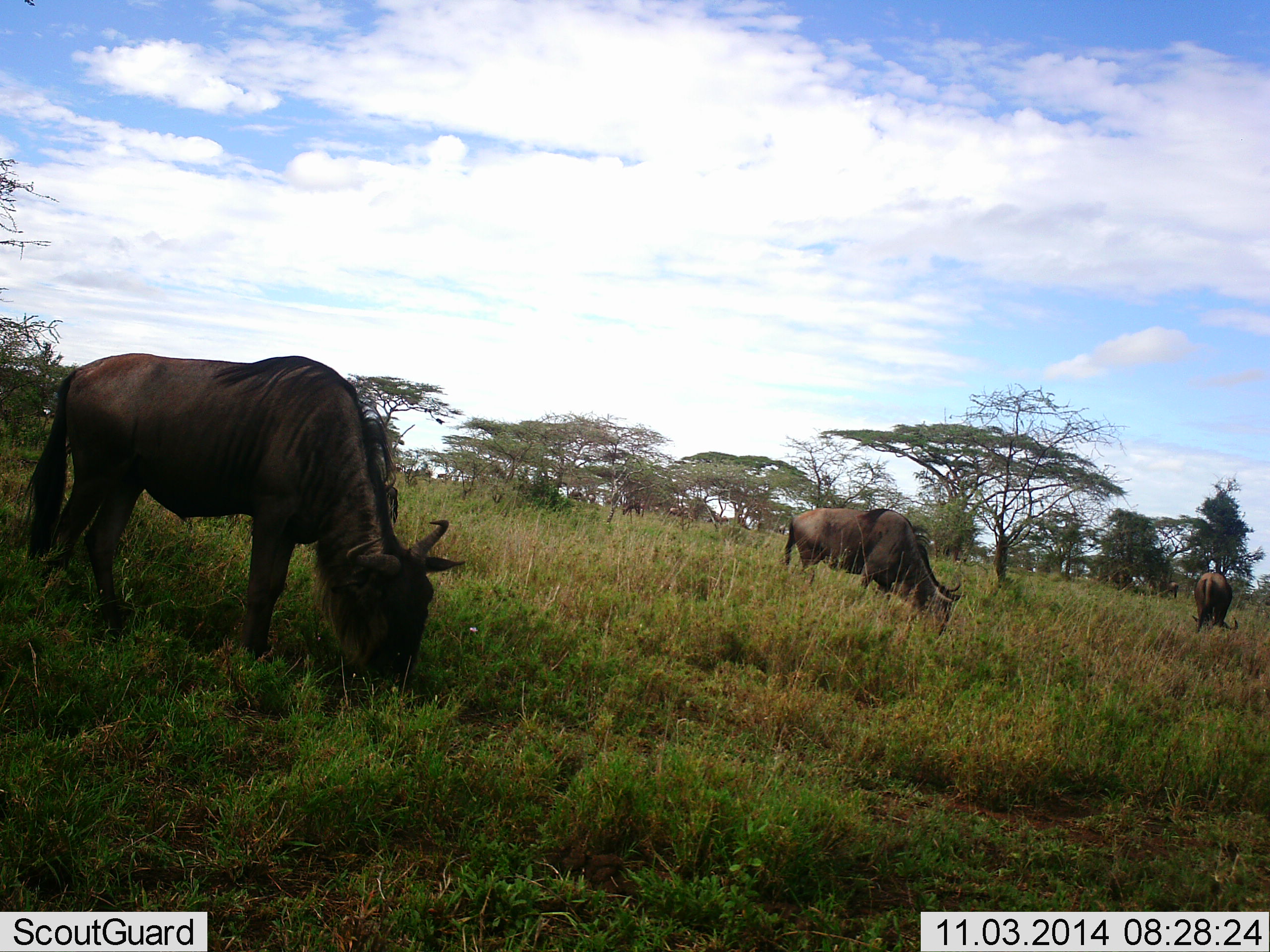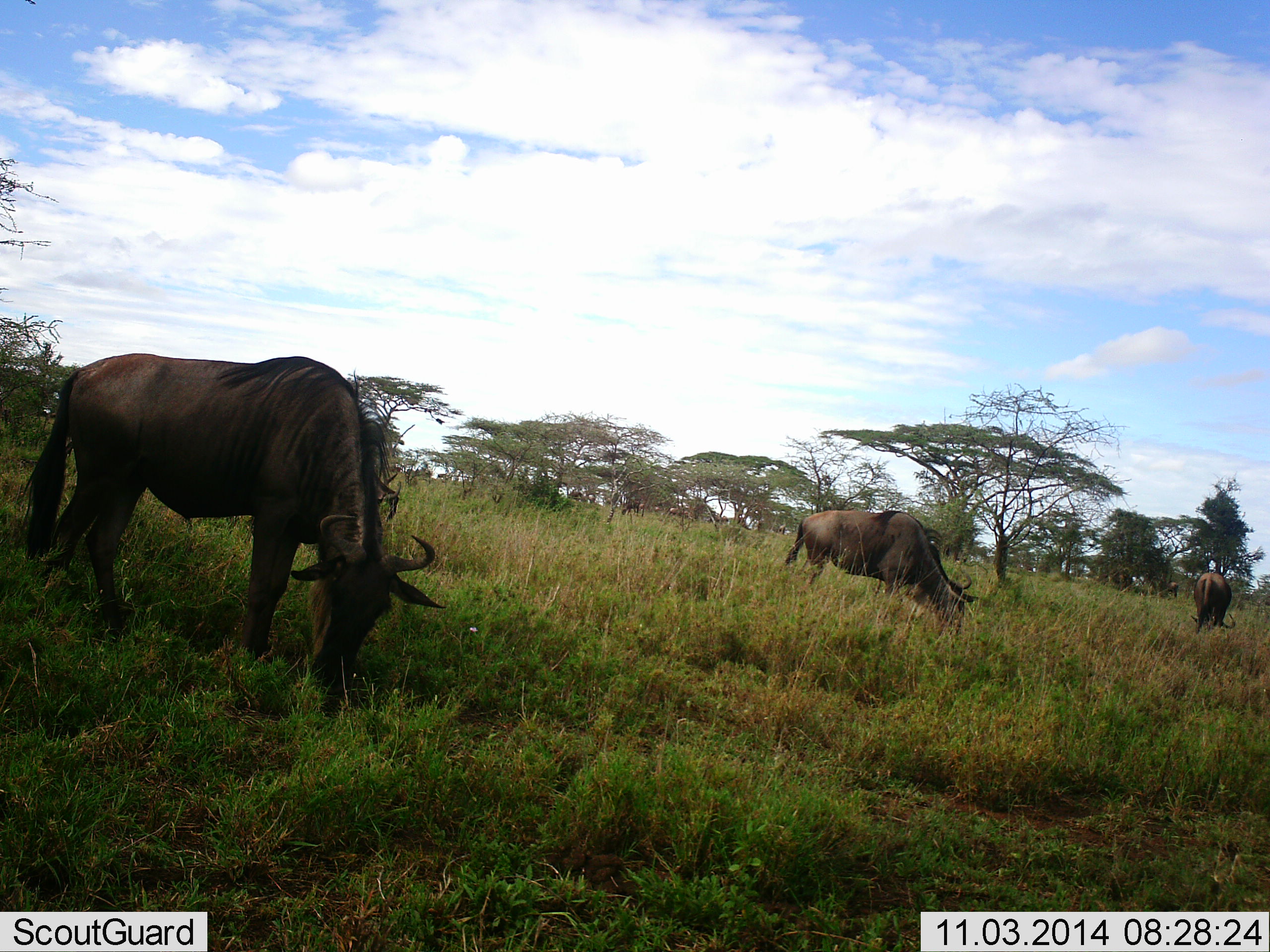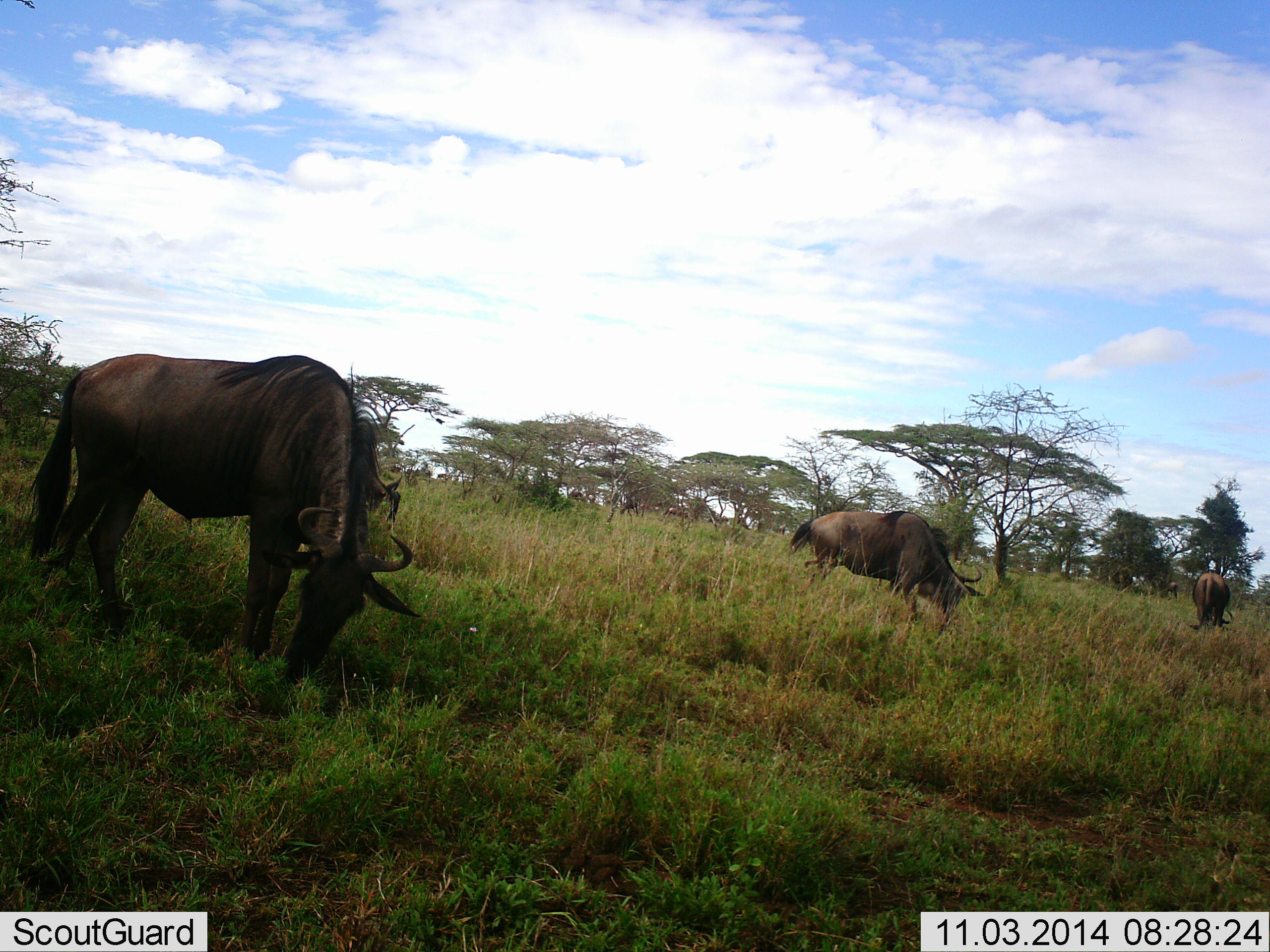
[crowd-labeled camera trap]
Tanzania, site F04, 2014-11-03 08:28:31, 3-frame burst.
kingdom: Animalia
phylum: Chordata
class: Mammalia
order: Artiodactyla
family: Bovidae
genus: Connochaetes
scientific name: Connochaetes taurinus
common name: blue wildebeest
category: wildebeest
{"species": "wildebeest (blue wildebeest) (Connochaetes taurinus)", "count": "3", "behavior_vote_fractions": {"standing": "0%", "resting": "0%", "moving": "0%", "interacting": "0%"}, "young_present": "0%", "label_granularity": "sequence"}